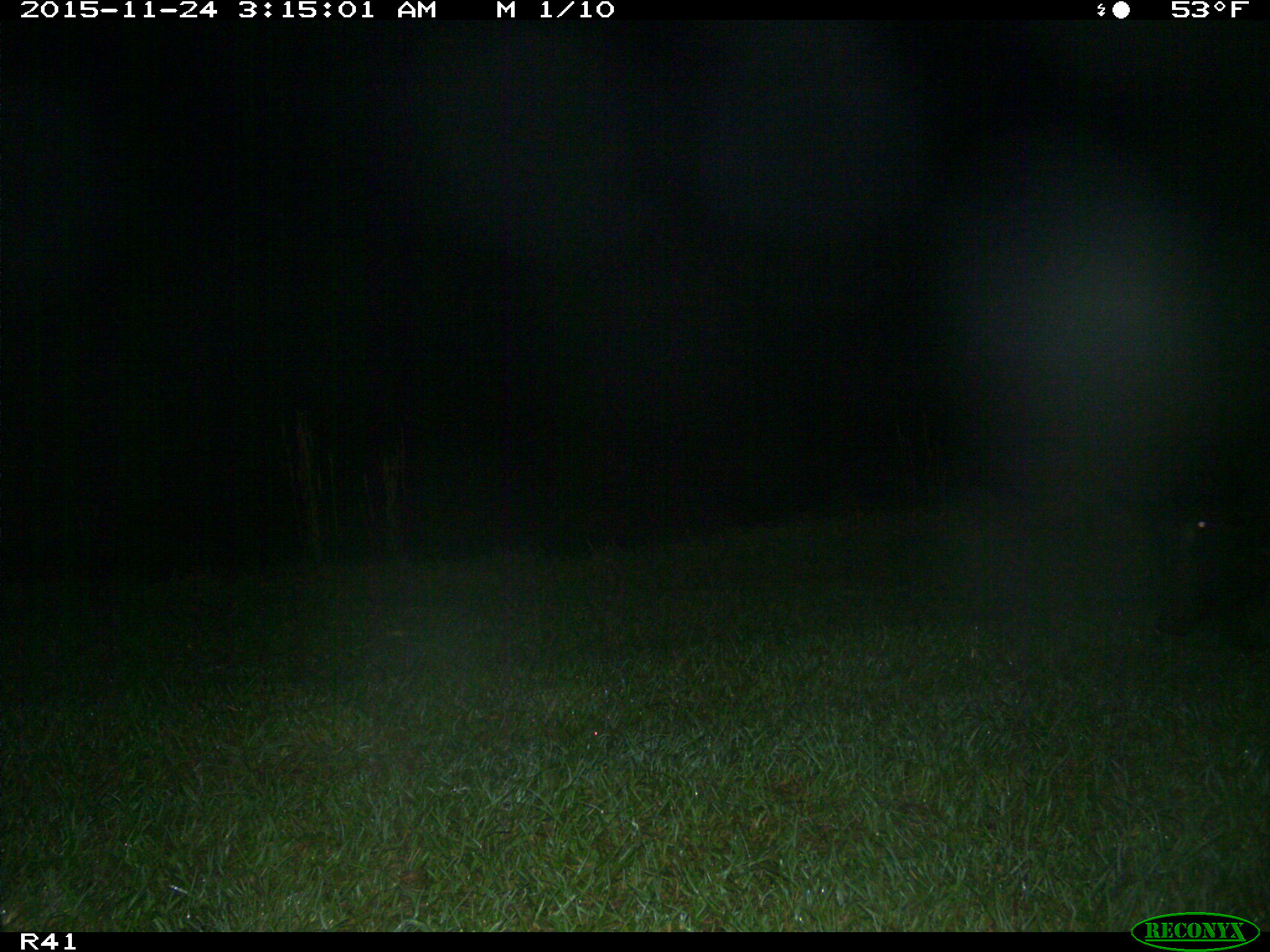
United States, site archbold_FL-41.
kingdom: Animalia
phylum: Chordata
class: Mammalia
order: Artiodactyla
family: Suidae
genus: Sus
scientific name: Sus scrofa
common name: wild boar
Sus scrofa (wild boar).